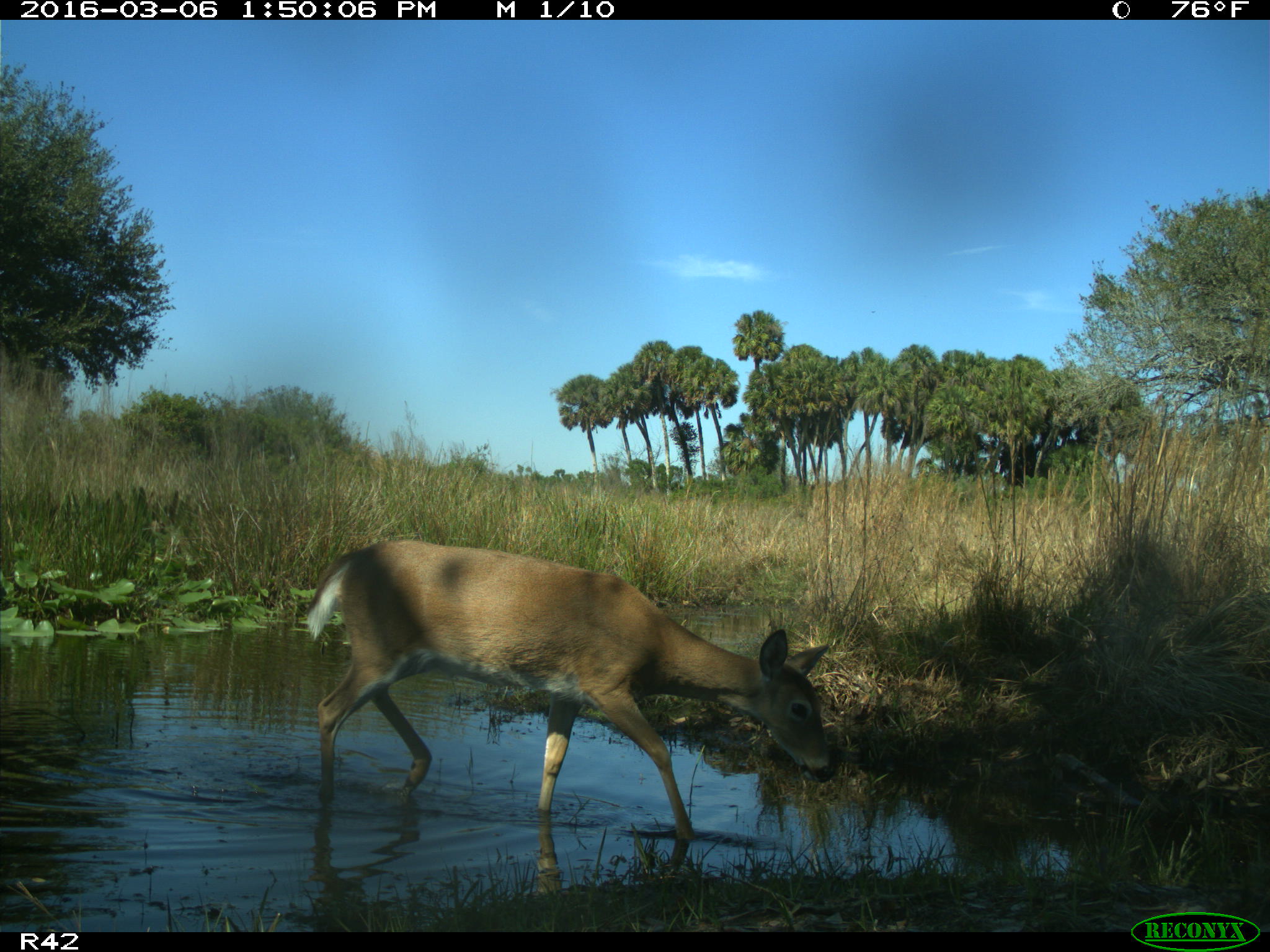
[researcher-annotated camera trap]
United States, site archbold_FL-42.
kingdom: Animalia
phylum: Chordata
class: Mammalia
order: Artiodactyla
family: Cervidae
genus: Odocoileus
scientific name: Odocoileus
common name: deer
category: unidentified deer